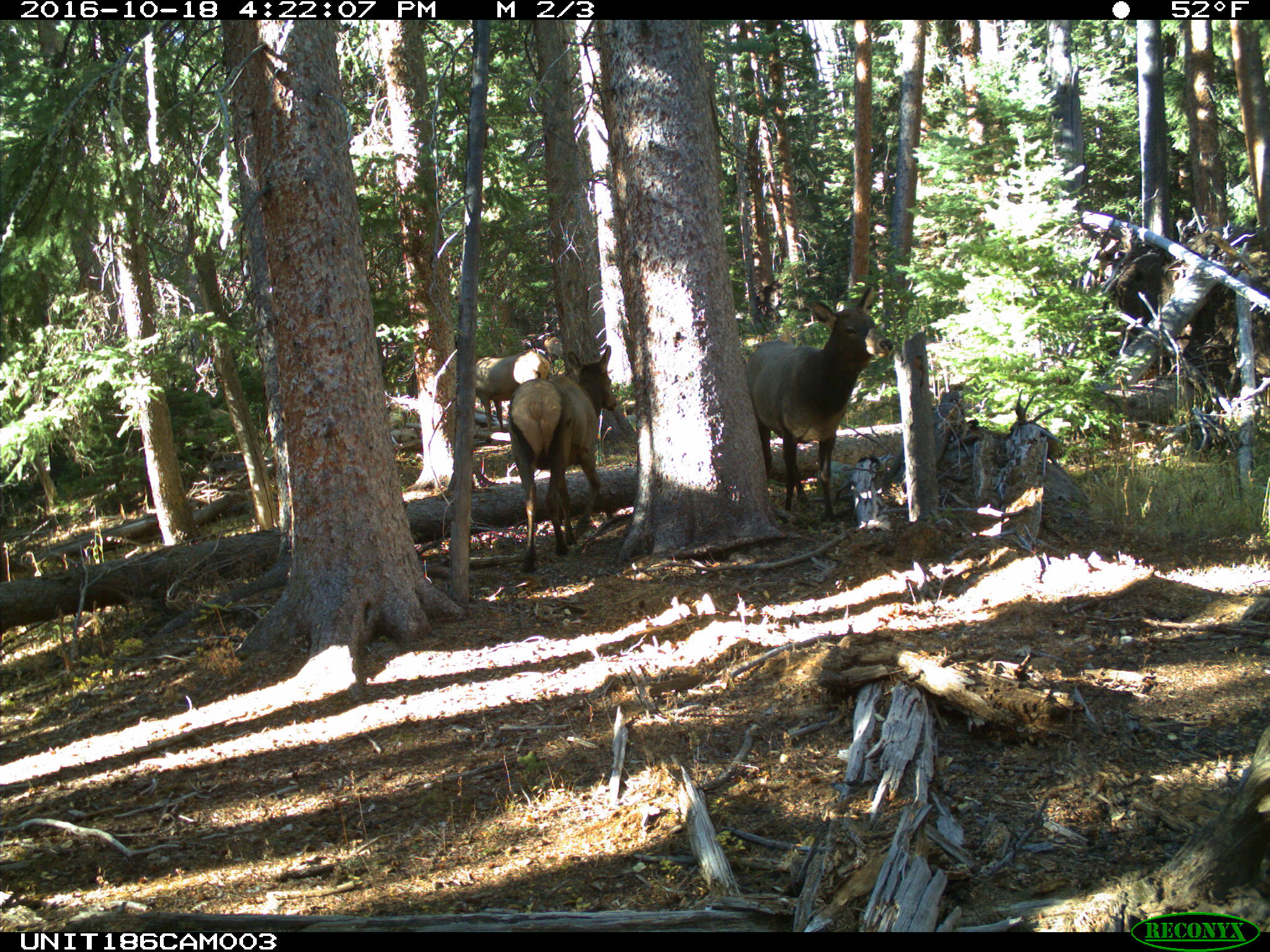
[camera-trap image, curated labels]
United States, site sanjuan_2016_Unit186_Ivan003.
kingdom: Animalia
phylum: Chordata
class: Mammalia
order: Artiodactyla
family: Cervidae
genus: Cervus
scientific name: Cervus elaphus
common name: red deer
Cervus elaphus (red deer).